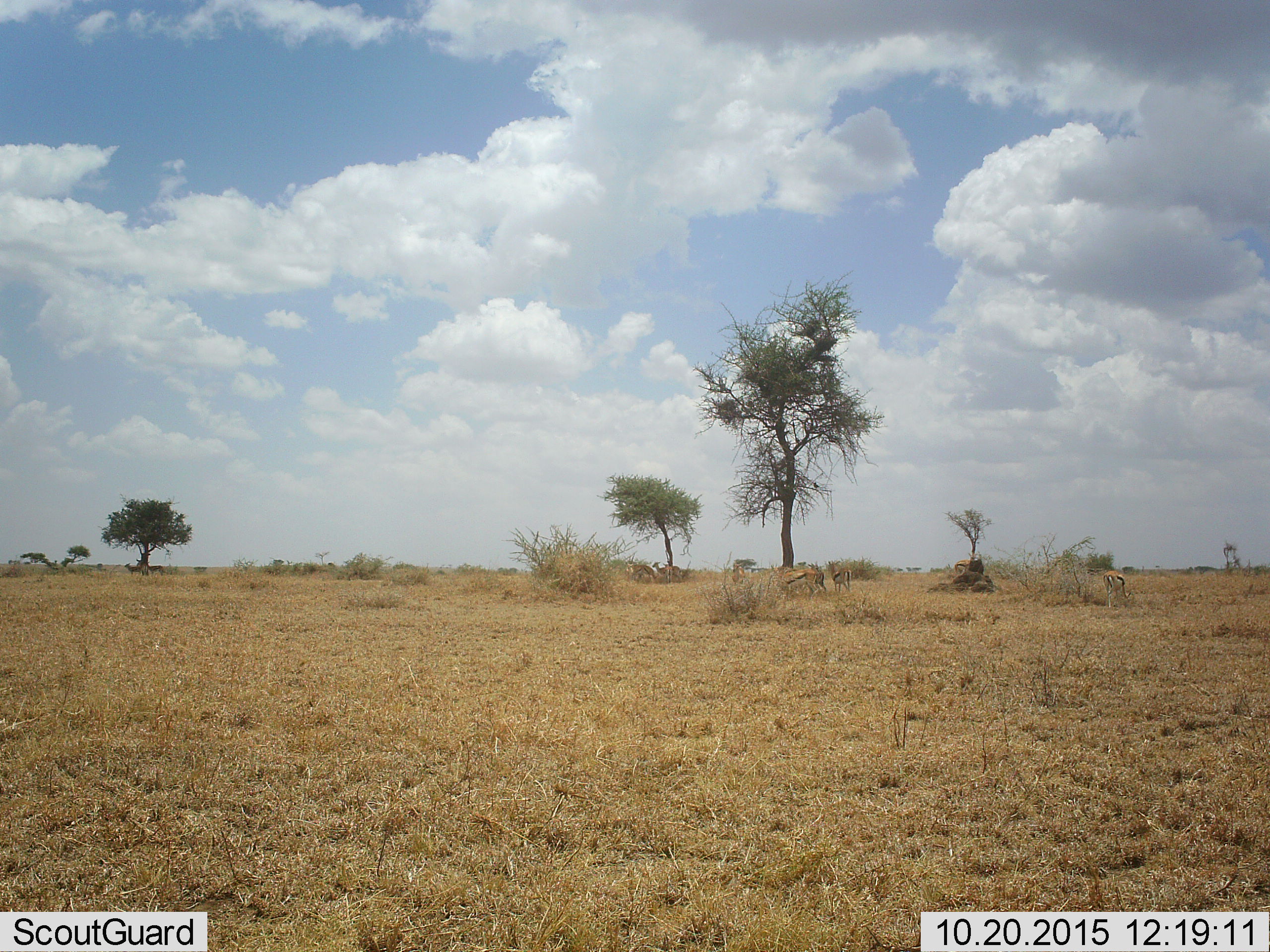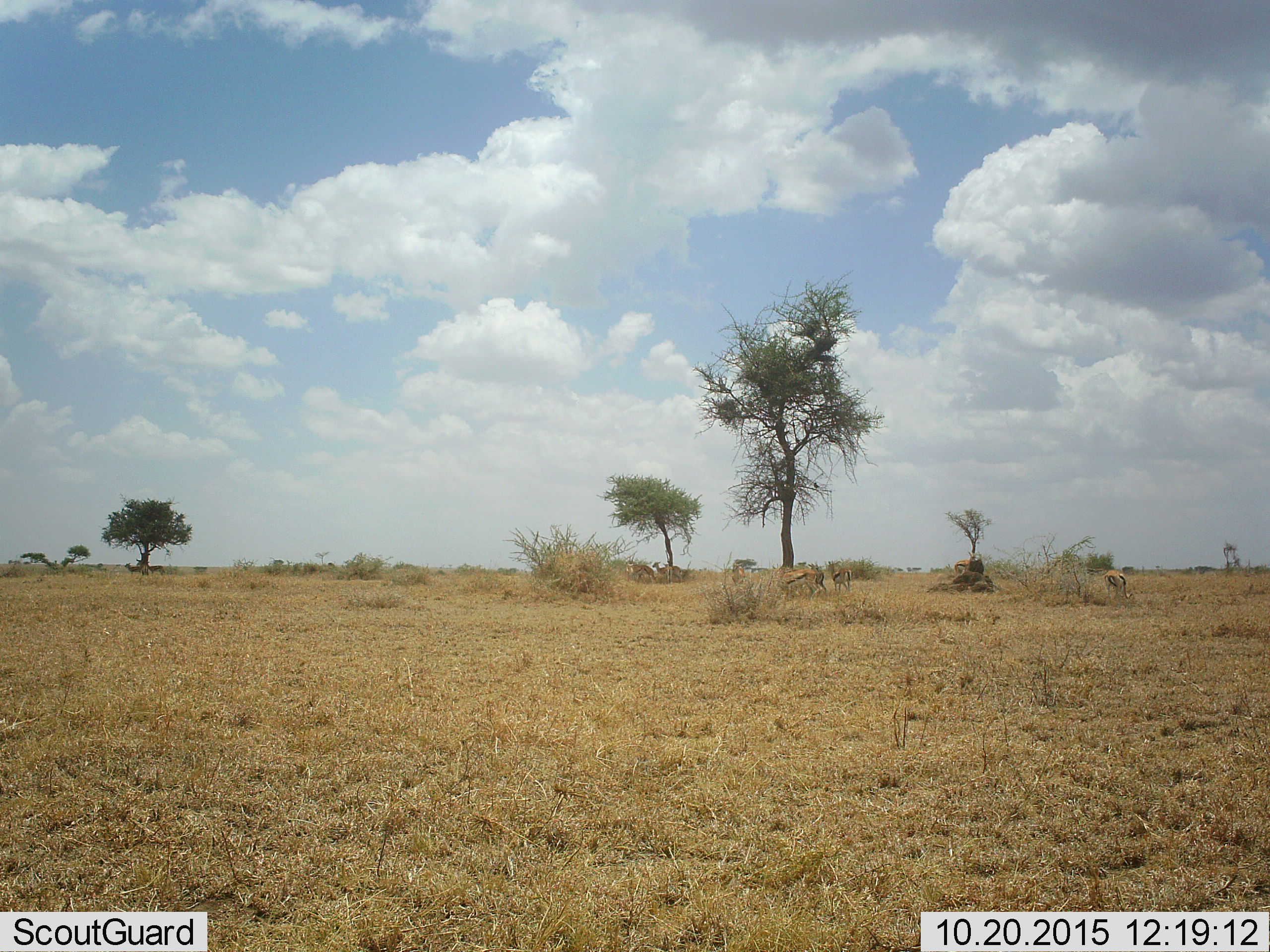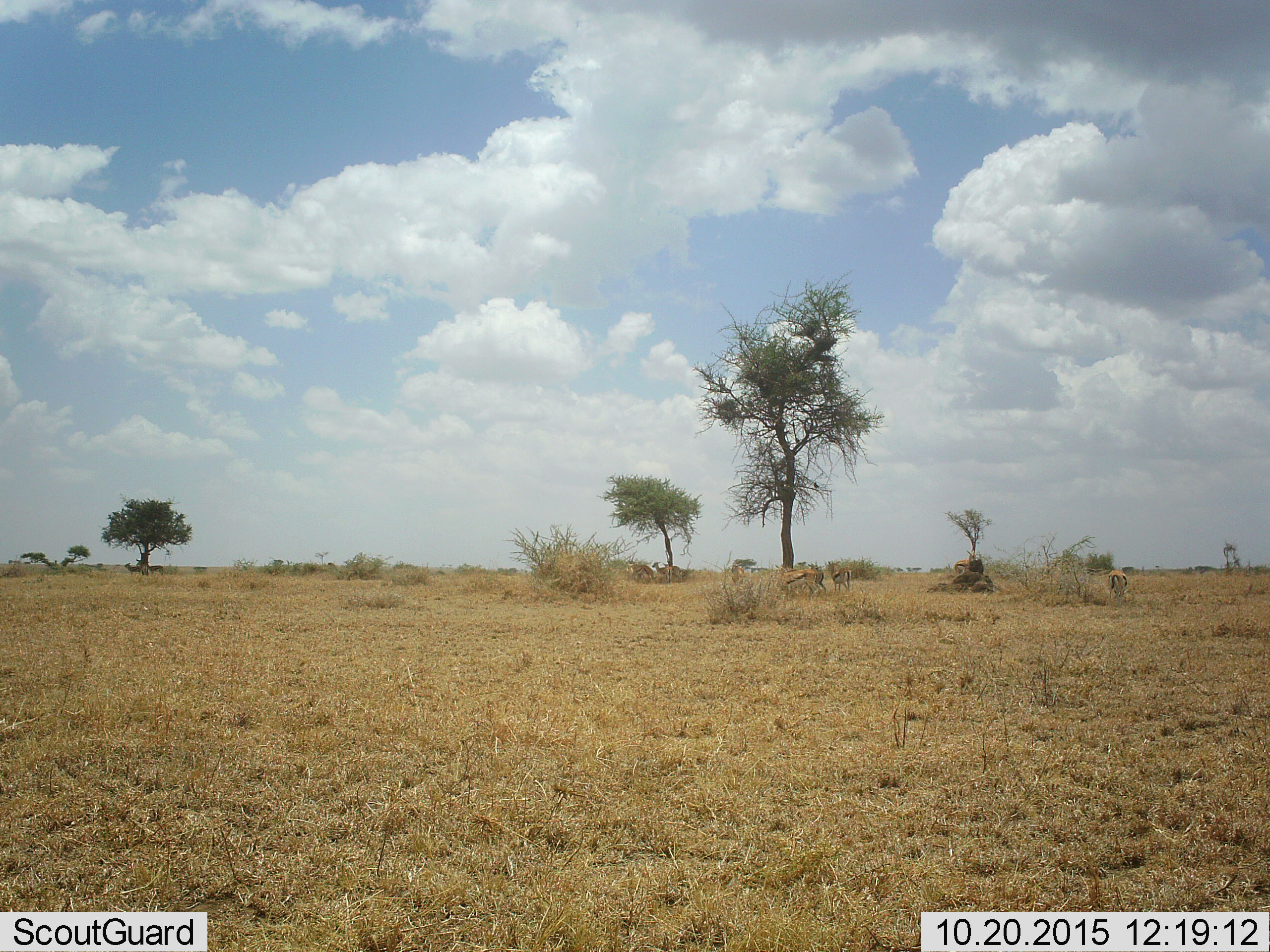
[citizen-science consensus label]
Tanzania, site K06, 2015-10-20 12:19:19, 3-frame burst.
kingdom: Animalia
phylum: Chordata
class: Mammalia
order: Artiodactyla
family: Bovidae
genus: Eudorcas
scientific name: Eudorcas thomsonii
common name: thomson's gazelle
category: gazellethomsons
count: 8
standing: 78%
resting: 0%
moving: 44%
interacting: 11%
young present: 0%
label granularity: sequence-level